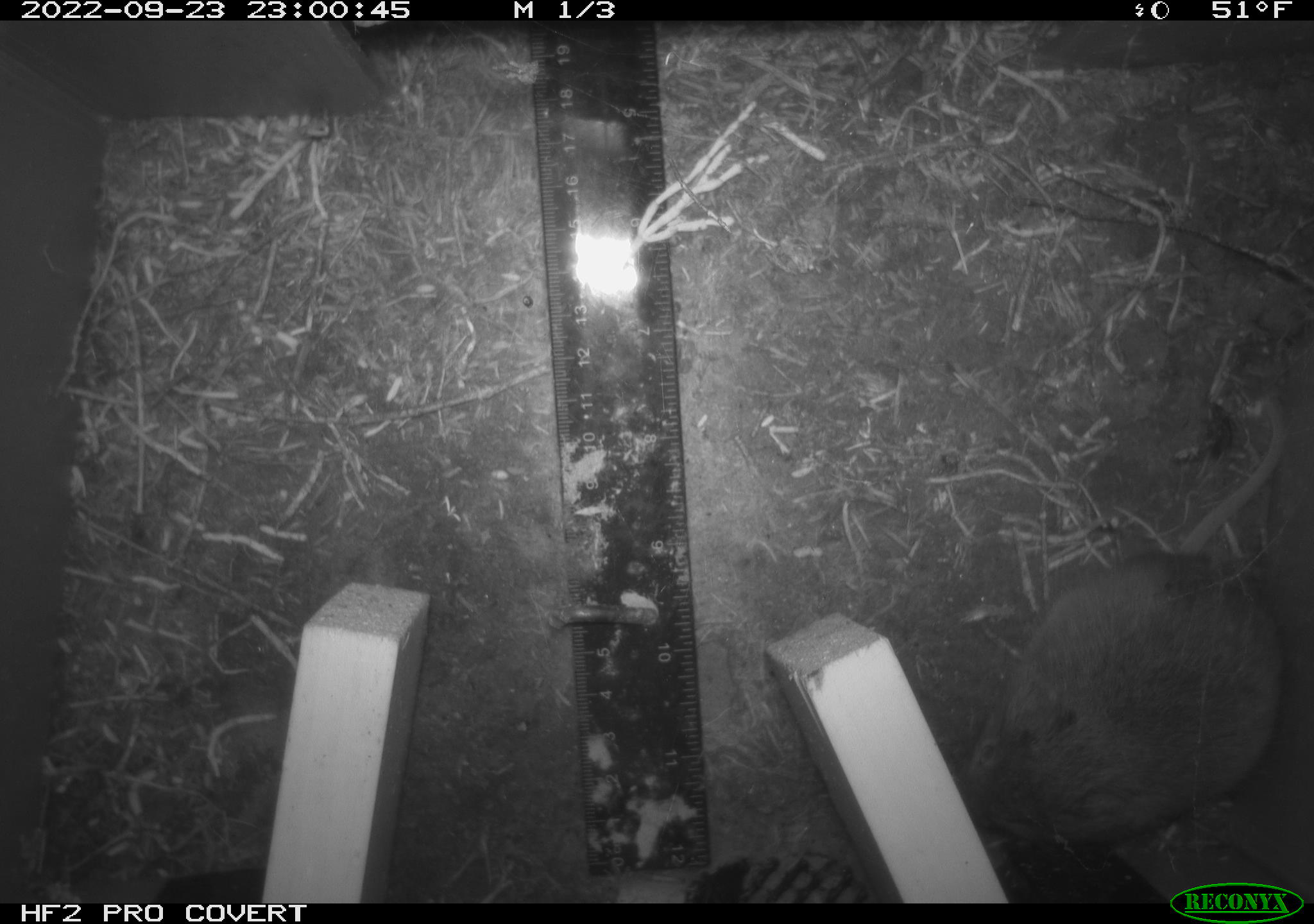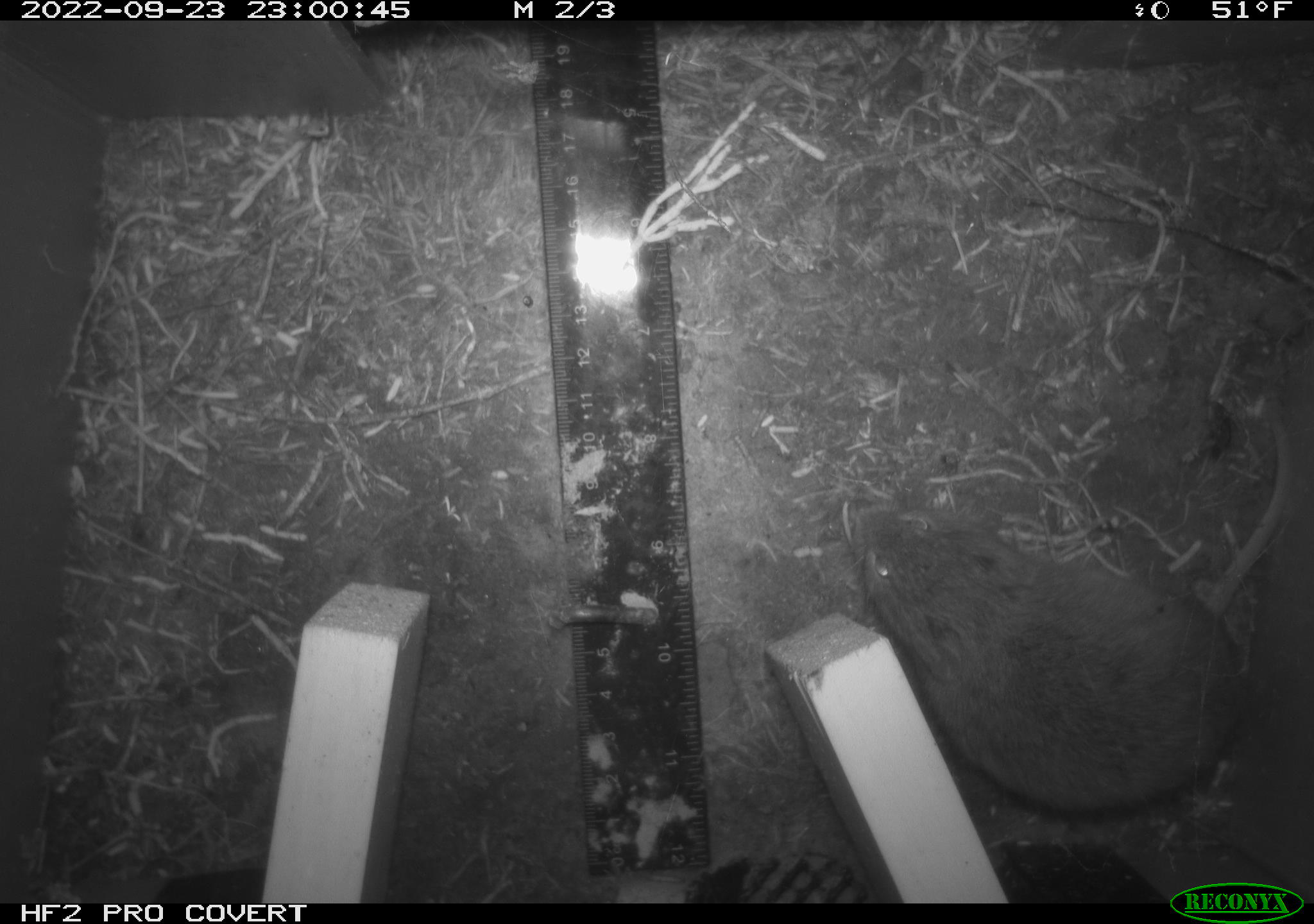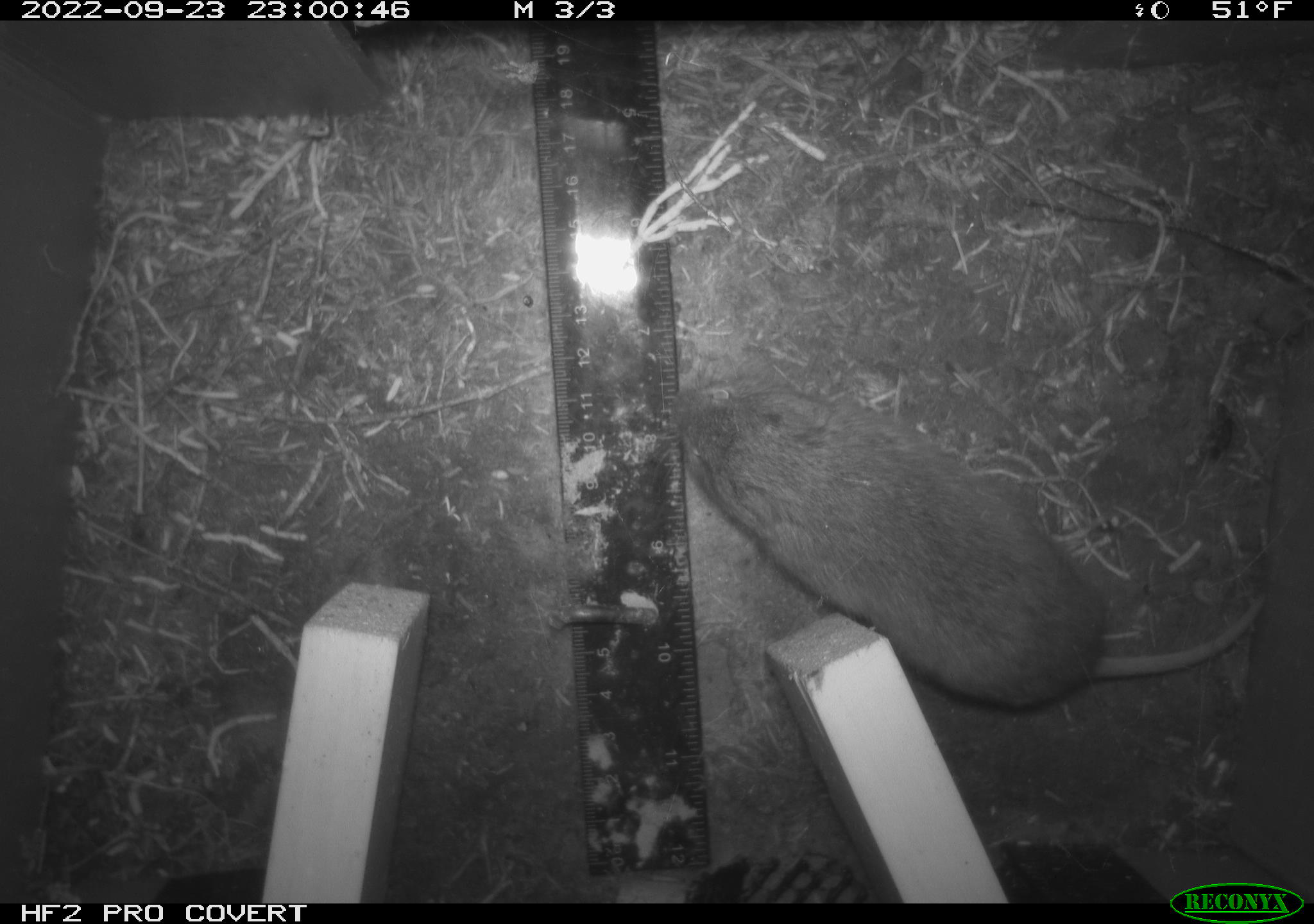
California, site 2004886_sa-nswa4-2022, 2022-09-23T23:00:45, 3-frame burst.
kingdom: Animalia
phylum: Chordata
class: Mammalia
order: Rodentia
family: Cricetidae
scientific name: Cricetidae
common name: hamsters, voles, lemmings, and allies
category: cricetidae family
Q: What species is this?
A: Cricetidae family (hamsters, voles, lemmings, and allies) (Cricetidae).